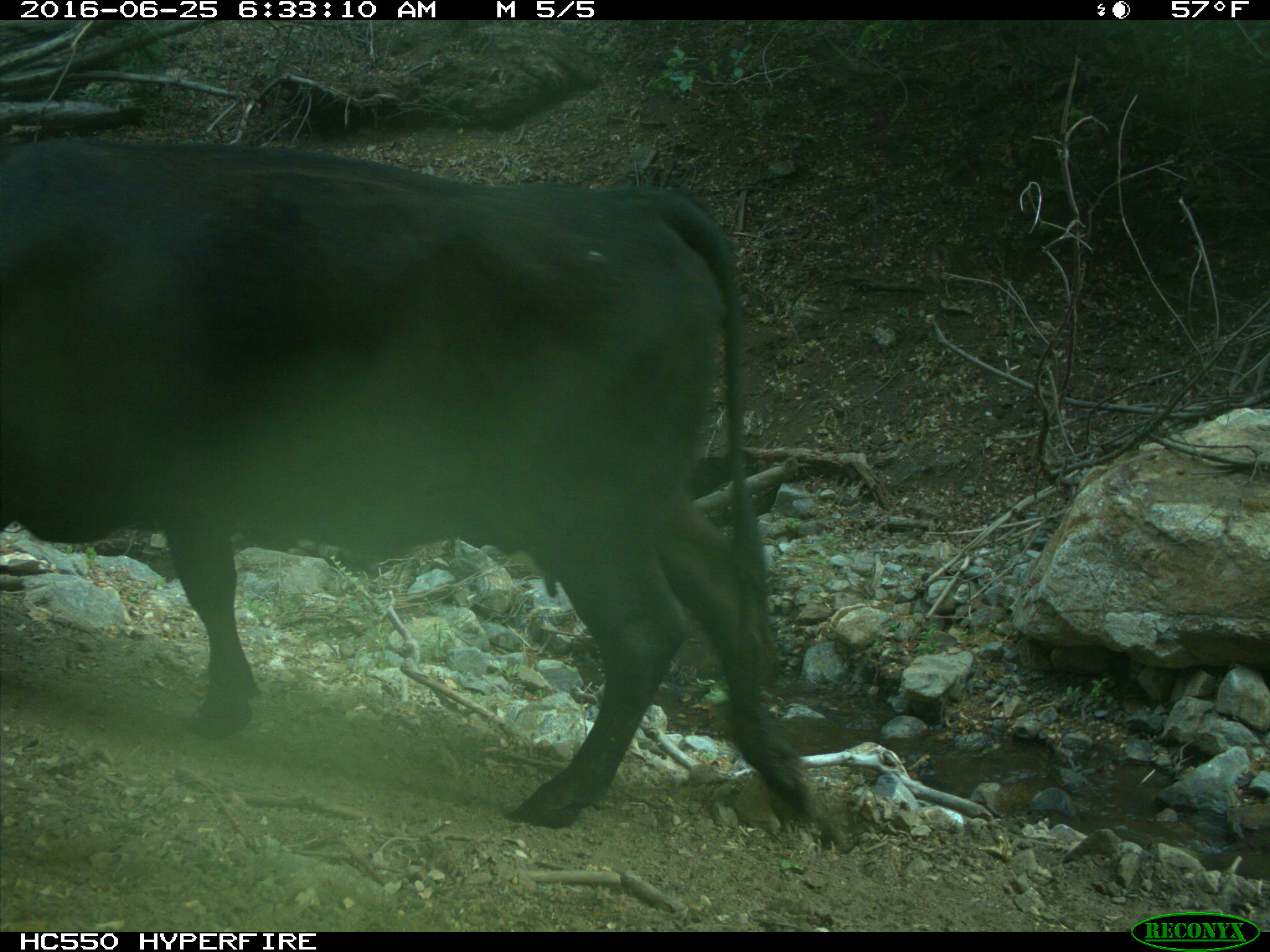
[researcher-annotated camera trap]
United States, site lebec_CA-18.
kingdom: Animalia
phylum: Chordata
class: Mammalia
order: Artiodactyla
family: Bovidae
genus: Bos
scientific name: Bos taurus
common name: domestic cow